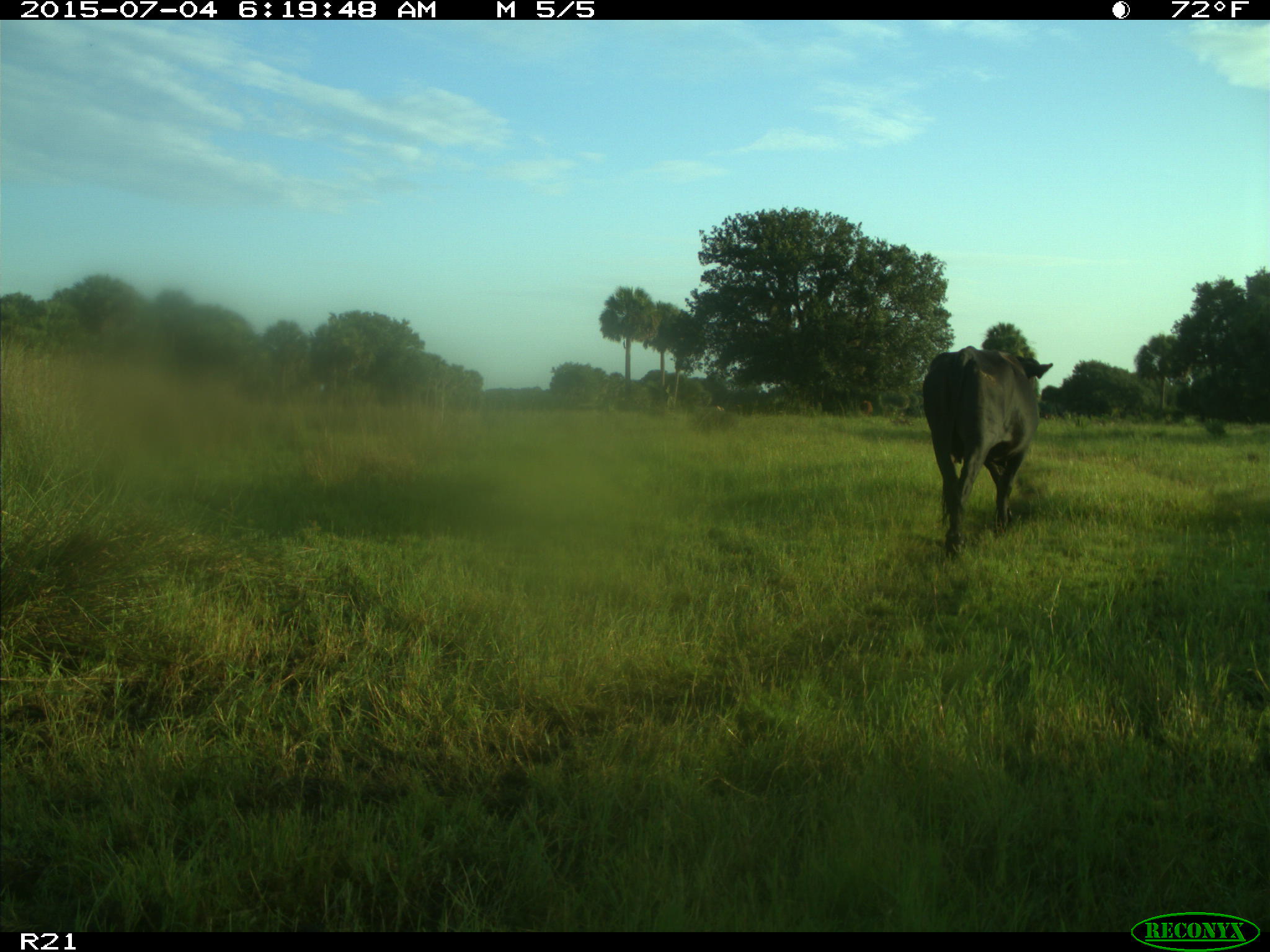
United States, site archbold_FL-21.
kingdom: Animalia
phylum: Chordata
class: Mammalia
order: Artiodactyla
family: Bovidae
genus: Bos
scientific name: Bos taurus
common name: domestic cow